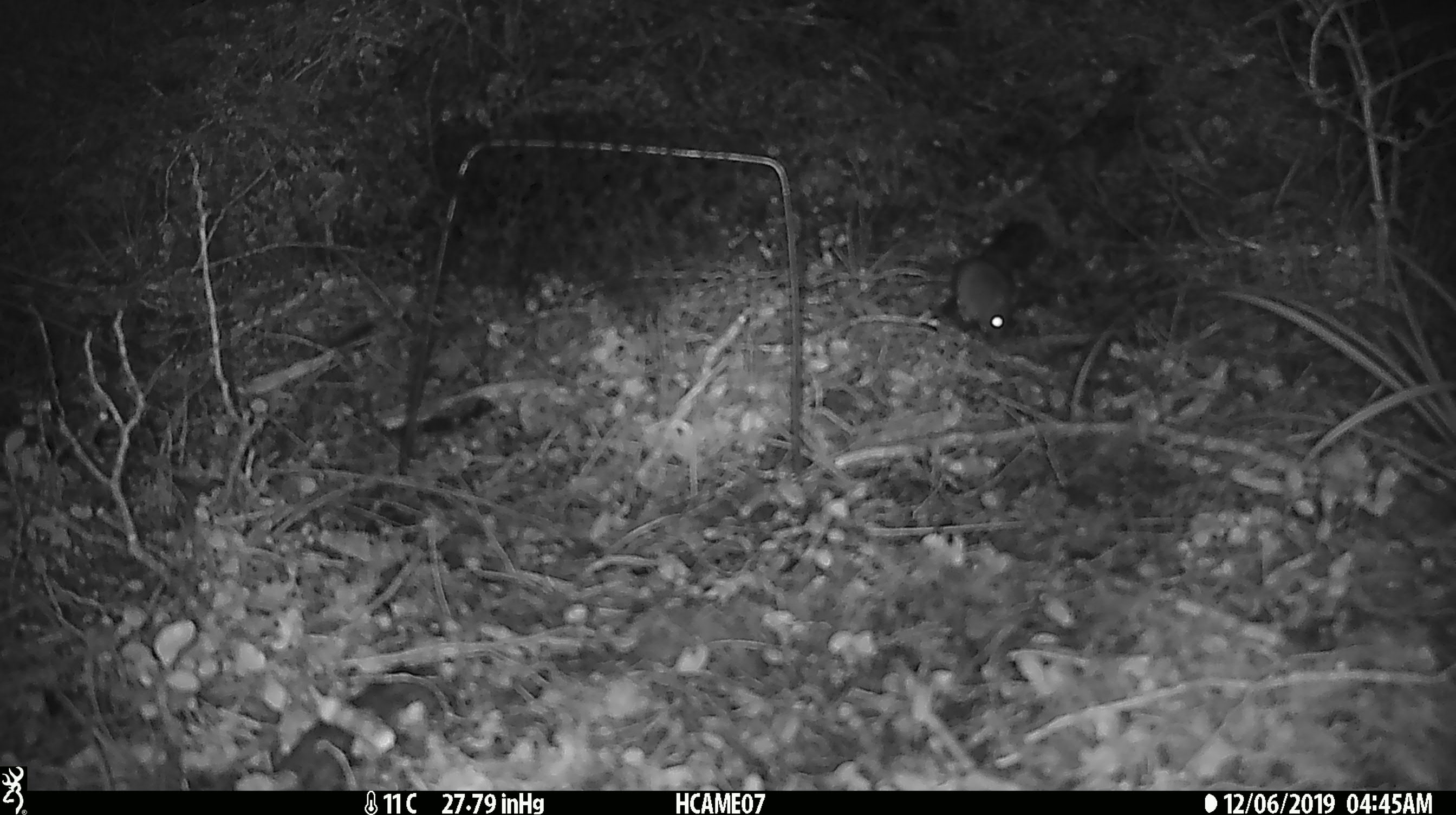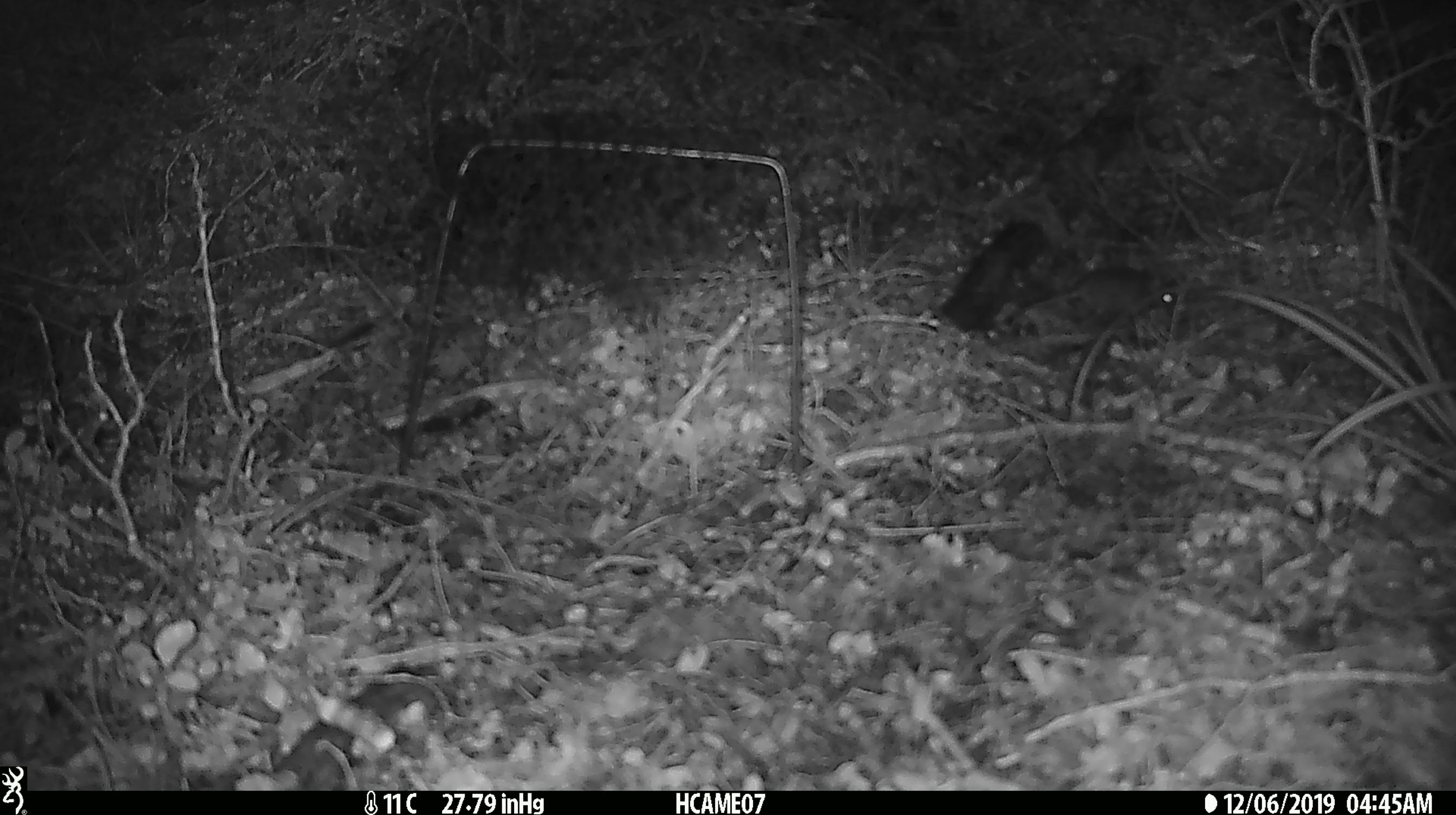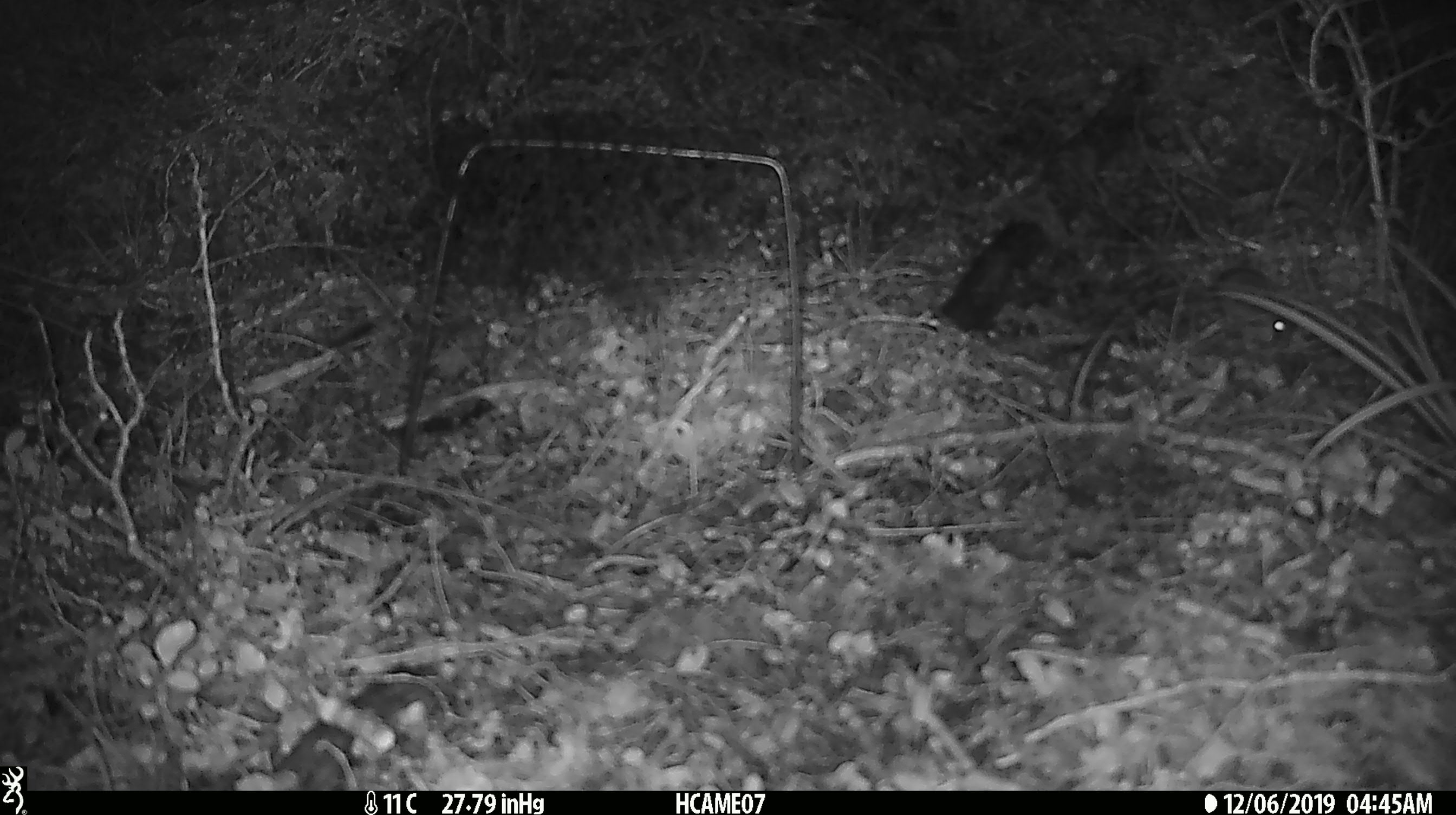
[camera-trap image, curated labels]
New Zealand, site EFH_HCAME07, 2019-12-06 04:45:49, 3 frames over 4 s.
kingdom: Animalia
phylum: Chordata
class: Mammalia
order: Rodentia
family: Muridae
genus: Mus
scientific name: Mus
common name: mouse